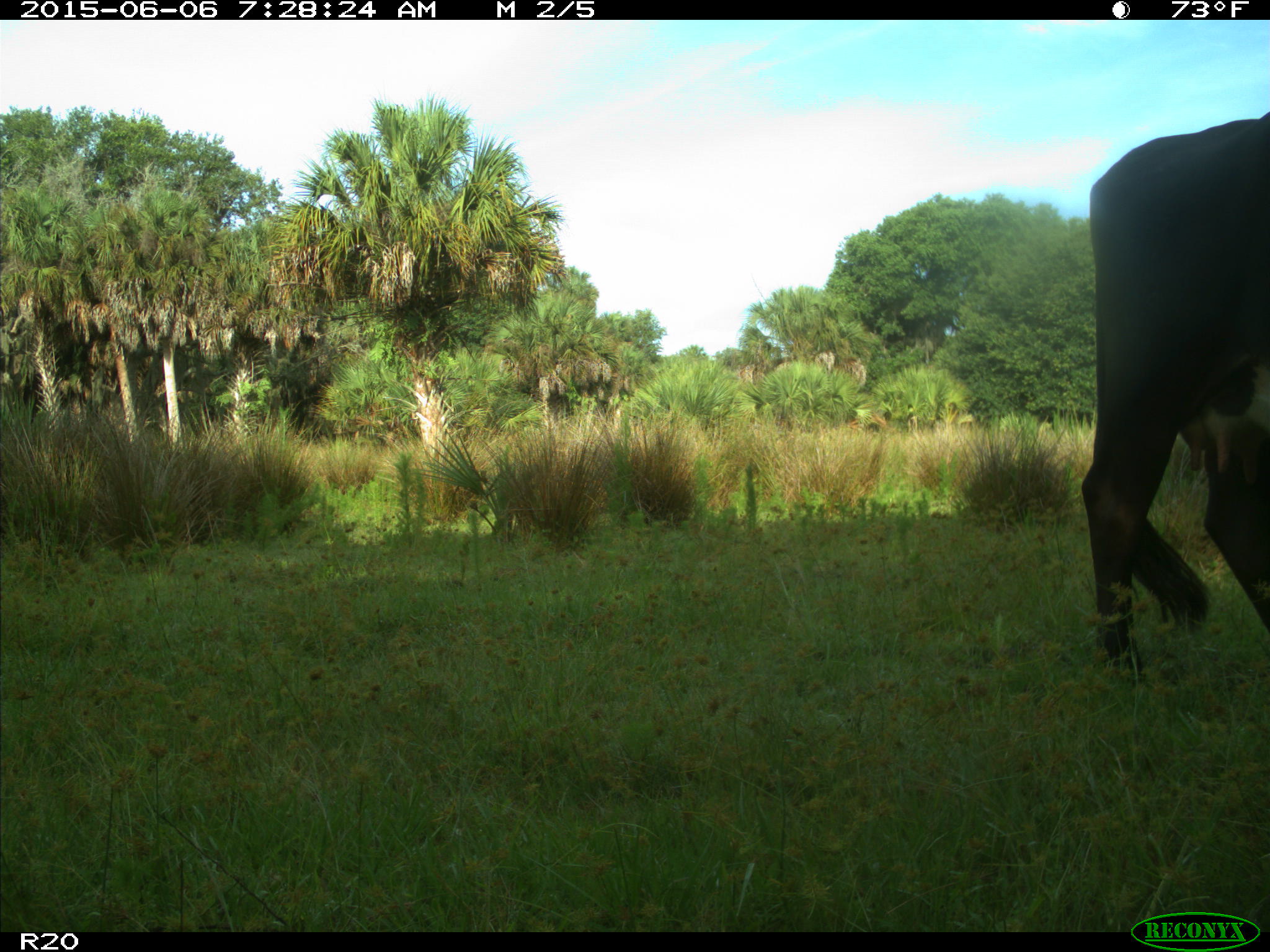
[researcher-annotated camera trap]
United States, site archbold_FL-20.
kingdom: Animalia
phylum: Chordata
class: Mammalia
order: Artiodactyla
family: Bovidae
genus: Bos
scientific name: Bos taurus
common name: domestic cow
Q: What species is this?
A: Bos taurus (domestic cow).